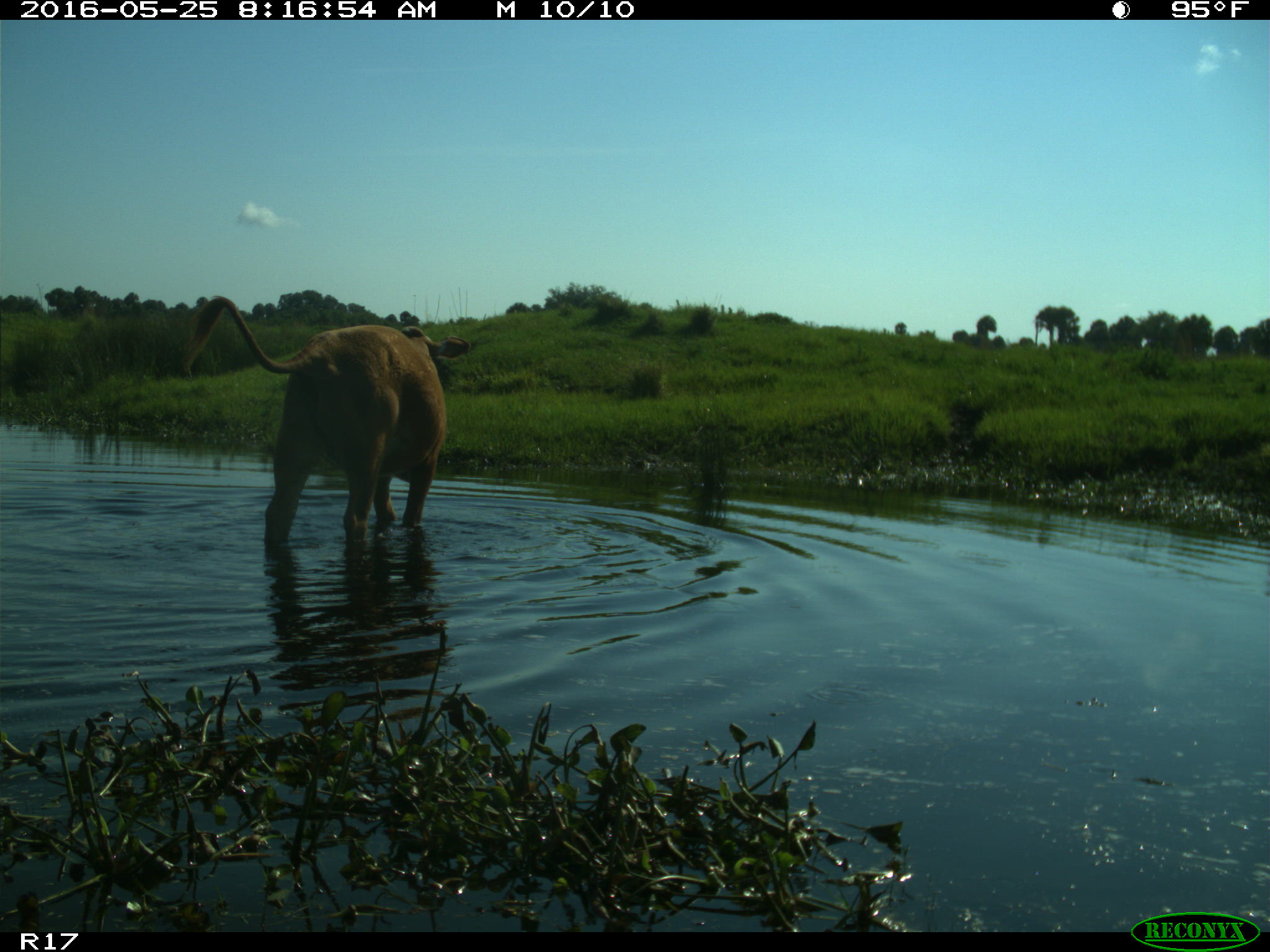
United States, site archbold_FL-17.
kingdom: Animalia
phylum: Chordata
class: Mammalia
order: Artiodactyla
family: Bovidae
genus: Bos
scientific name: Bos taurus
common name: domestic cow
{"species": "Bos taurus (domestic cow)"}